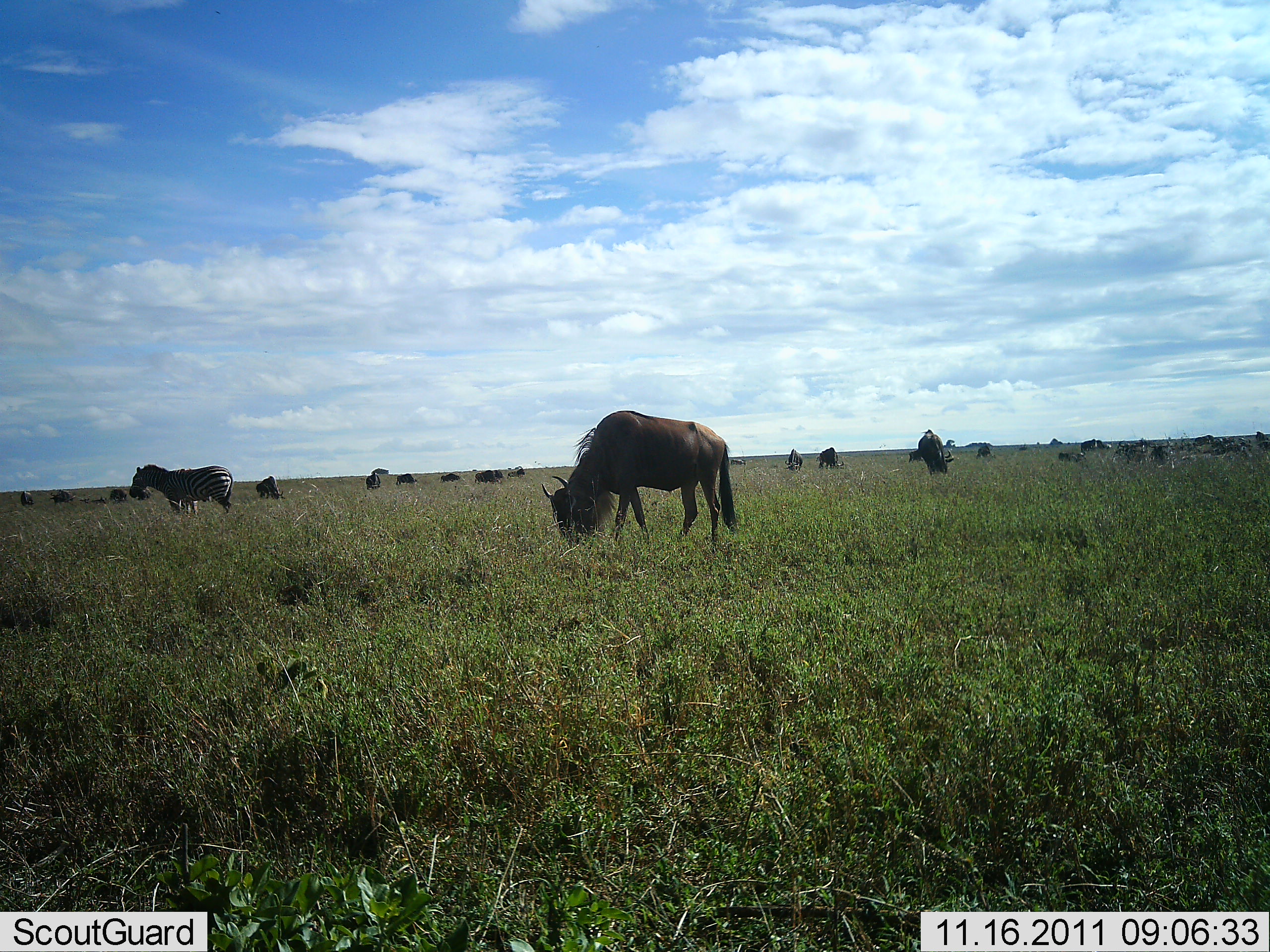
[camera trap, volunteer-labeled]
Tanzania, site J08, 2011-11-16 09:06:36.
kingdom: Animalia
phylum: Chordata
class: Mammalia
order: Artiodactyla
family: Bovidae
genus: Connochaetes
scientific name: Connochaetes taurinus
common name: blue wildebeest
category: wildebeest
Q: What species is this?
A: Wildebeest (blue wildebeest) (Connochaetes taurinus).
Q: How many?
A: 11-50.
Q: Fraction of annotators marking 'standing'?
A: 44%.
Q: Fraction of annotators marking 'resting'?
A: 12%.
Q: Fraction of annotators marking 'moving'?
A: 31%.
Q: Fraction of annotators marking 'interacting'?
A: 6%.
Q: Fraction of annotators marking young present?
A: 0%.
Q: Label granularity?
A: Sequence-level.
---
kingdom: Animalia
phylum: Chordata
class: Mammalia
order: Perissodactyla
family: Equidae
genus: Equus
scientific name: Equus quagga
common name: plains zebra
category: zebra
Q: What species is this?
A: Zebra (plains zebra) (Equus quagga).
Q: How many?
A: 1.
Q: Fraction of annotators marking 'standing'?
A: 91%.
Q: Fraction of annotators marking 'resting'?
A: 0%.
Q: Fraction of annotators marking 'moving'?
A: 9%.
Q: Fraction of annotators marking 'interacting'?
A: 0%.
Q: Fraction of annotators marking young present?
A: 0%.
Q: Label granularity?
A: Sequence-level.